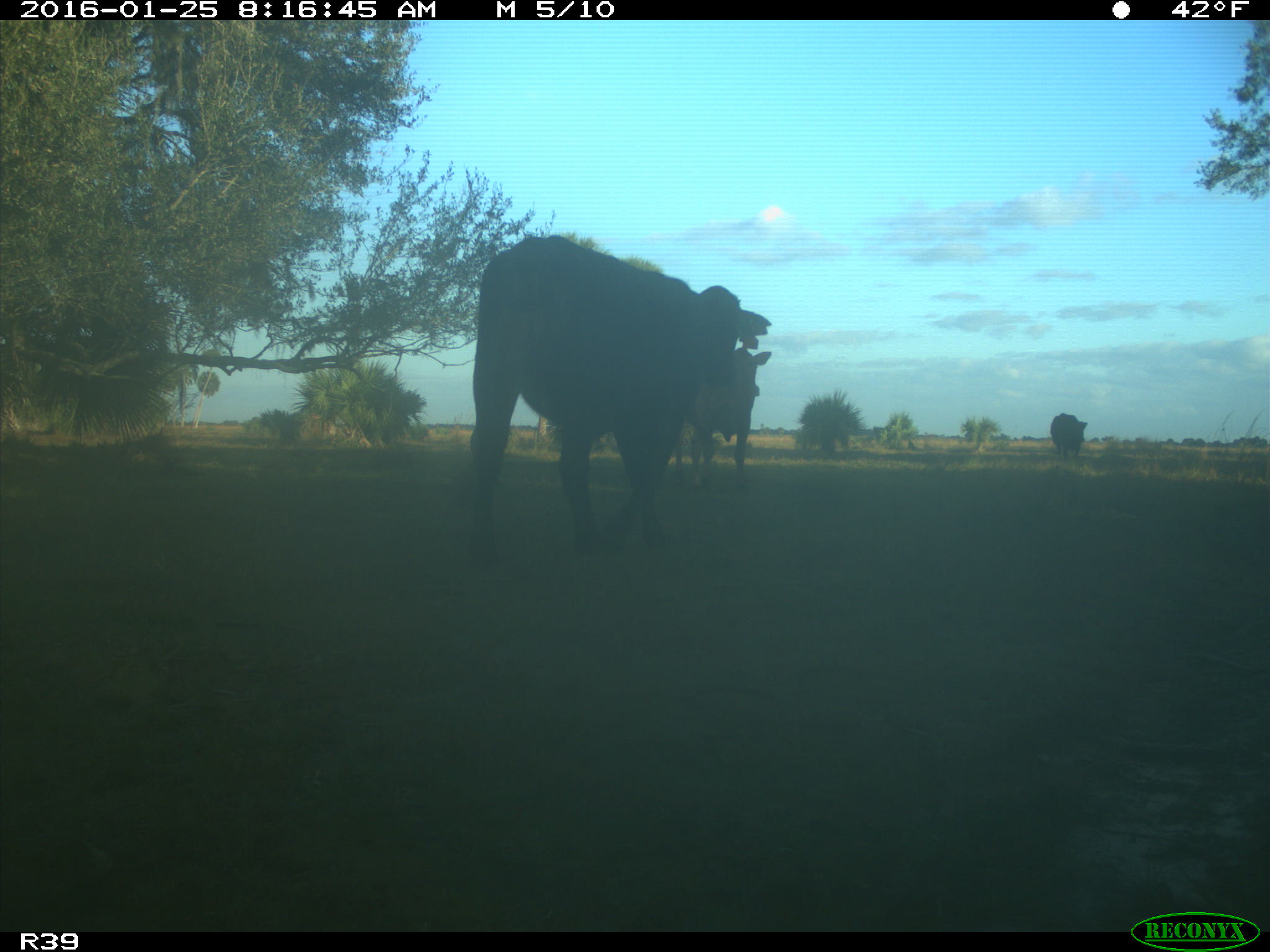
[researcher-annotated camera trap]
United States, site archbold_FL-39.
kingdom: Animalia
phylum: Chordata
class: Mammalia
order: Artiodactyla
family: Bovidae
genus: Bos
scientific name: Bos taurus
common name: domestic cow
Bos taurus (domestic cow).